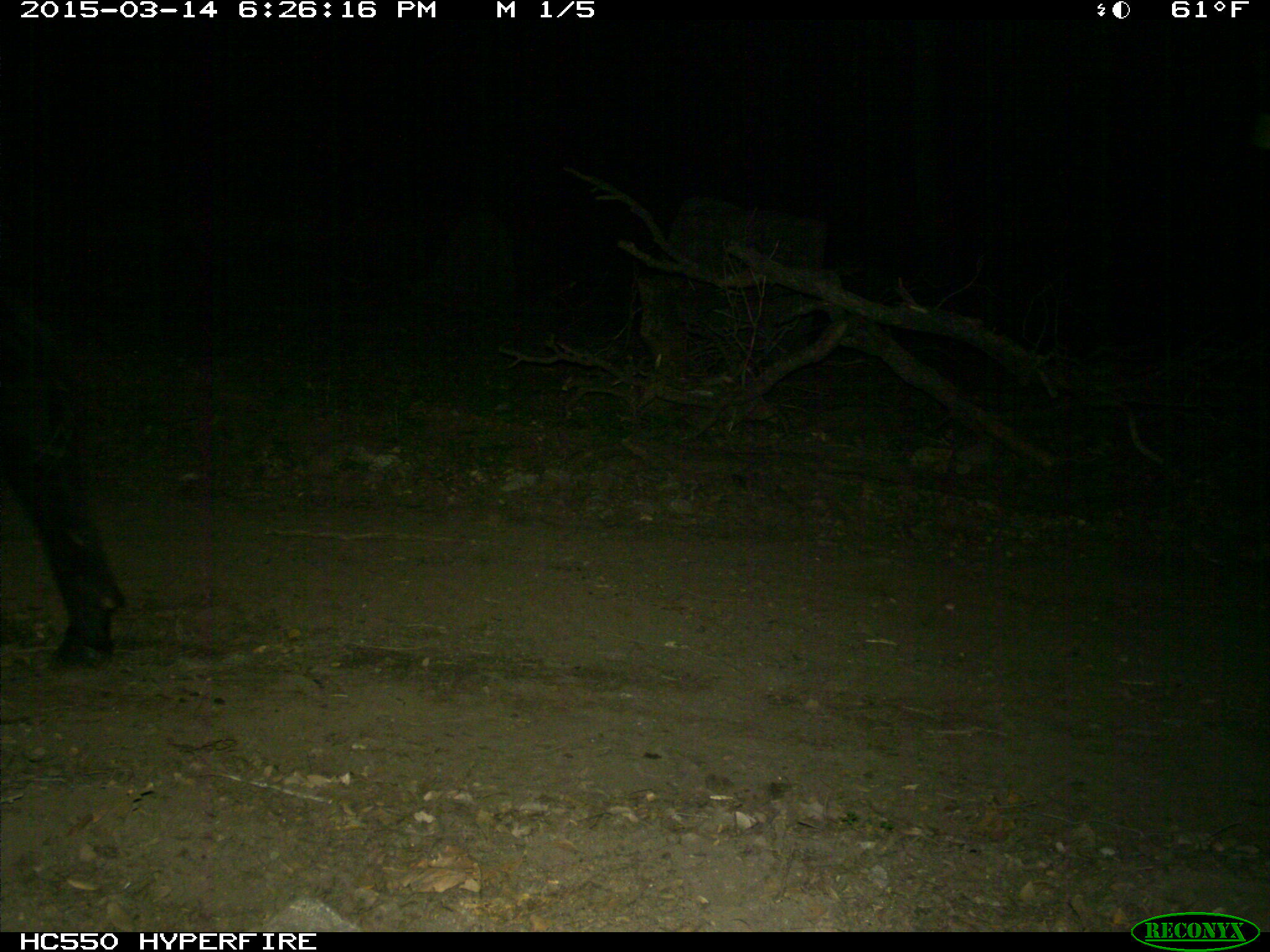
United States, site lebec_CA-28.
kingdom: Animalia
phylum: Chordata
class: Mammalia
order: Artiodactyla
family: Bovidae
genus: Bos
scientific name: Bos taurus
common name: domestic cow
Bos taurus (domestic cow).